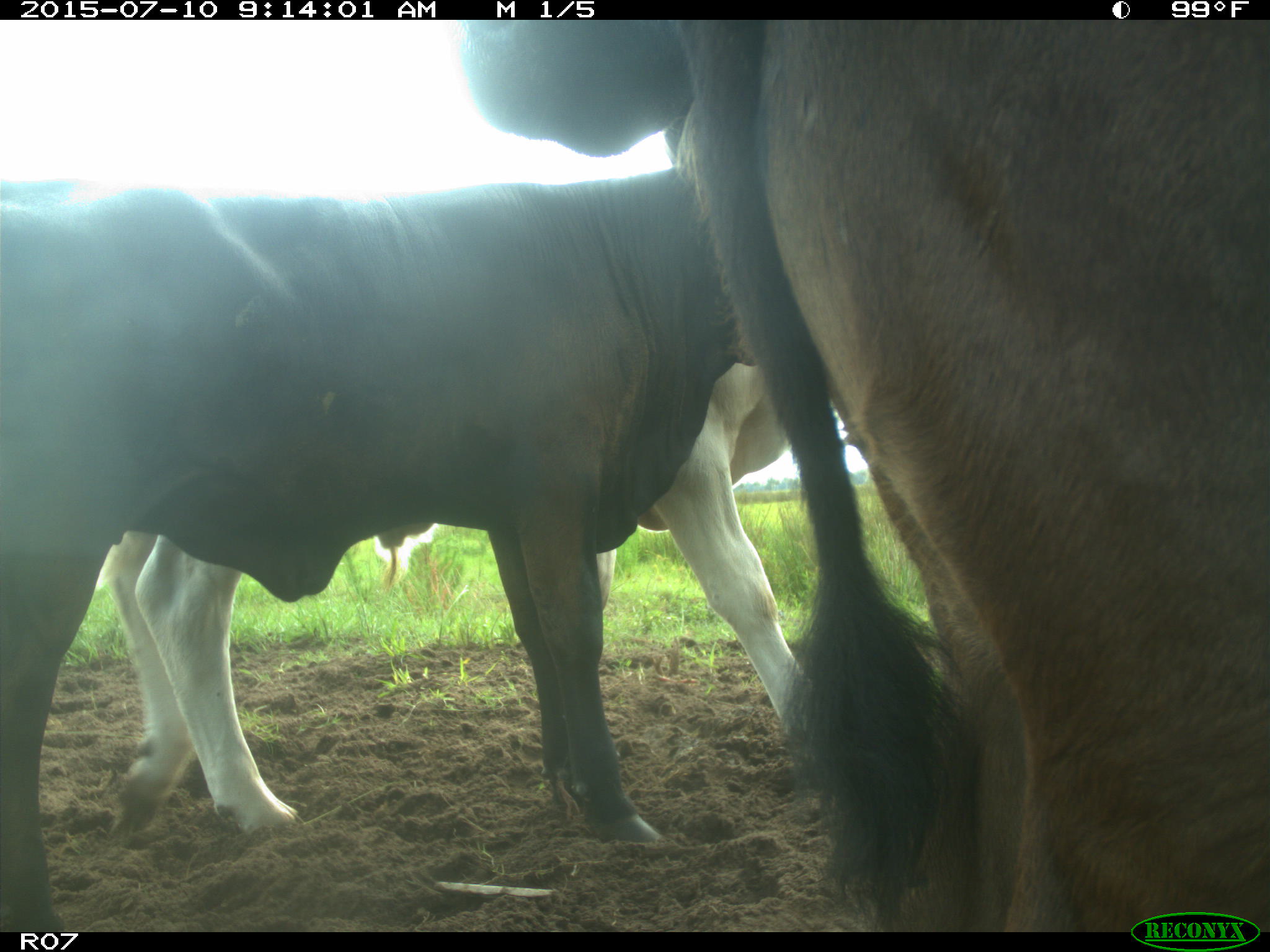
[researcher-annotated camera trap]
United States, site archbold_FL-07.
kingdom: Animalia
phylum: Chordata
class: Mammalia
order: Artiodactyla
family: Bovidae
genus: Bos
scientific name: Bos taurus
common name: domestic cow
Bos taurus (domestic cow).